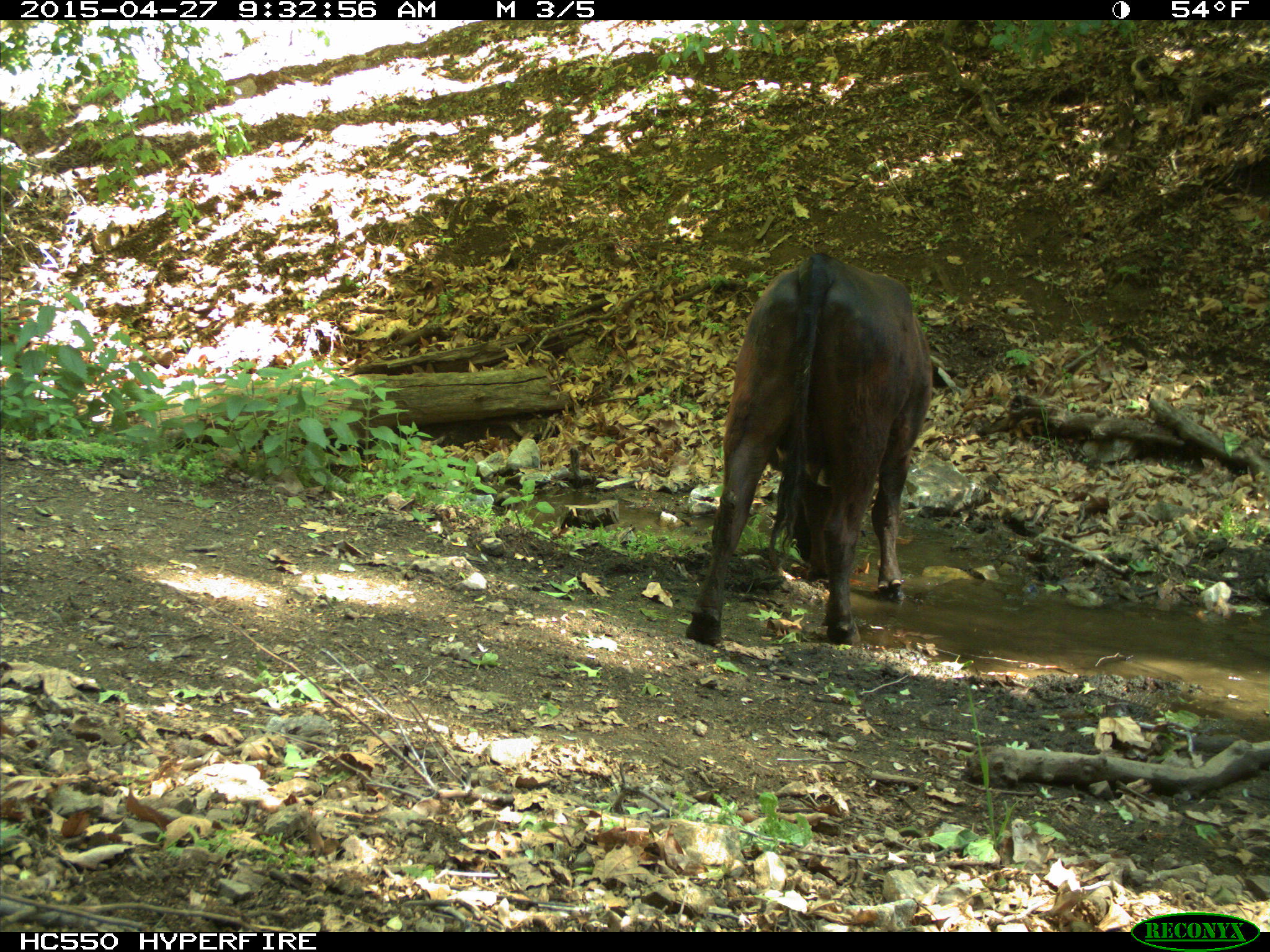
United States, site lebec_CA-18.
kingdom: Animalia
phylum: Chordata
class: Mammalia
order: Artiodactyla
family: Bovidae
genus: Bos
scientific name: Bos taurus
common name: domestic cow